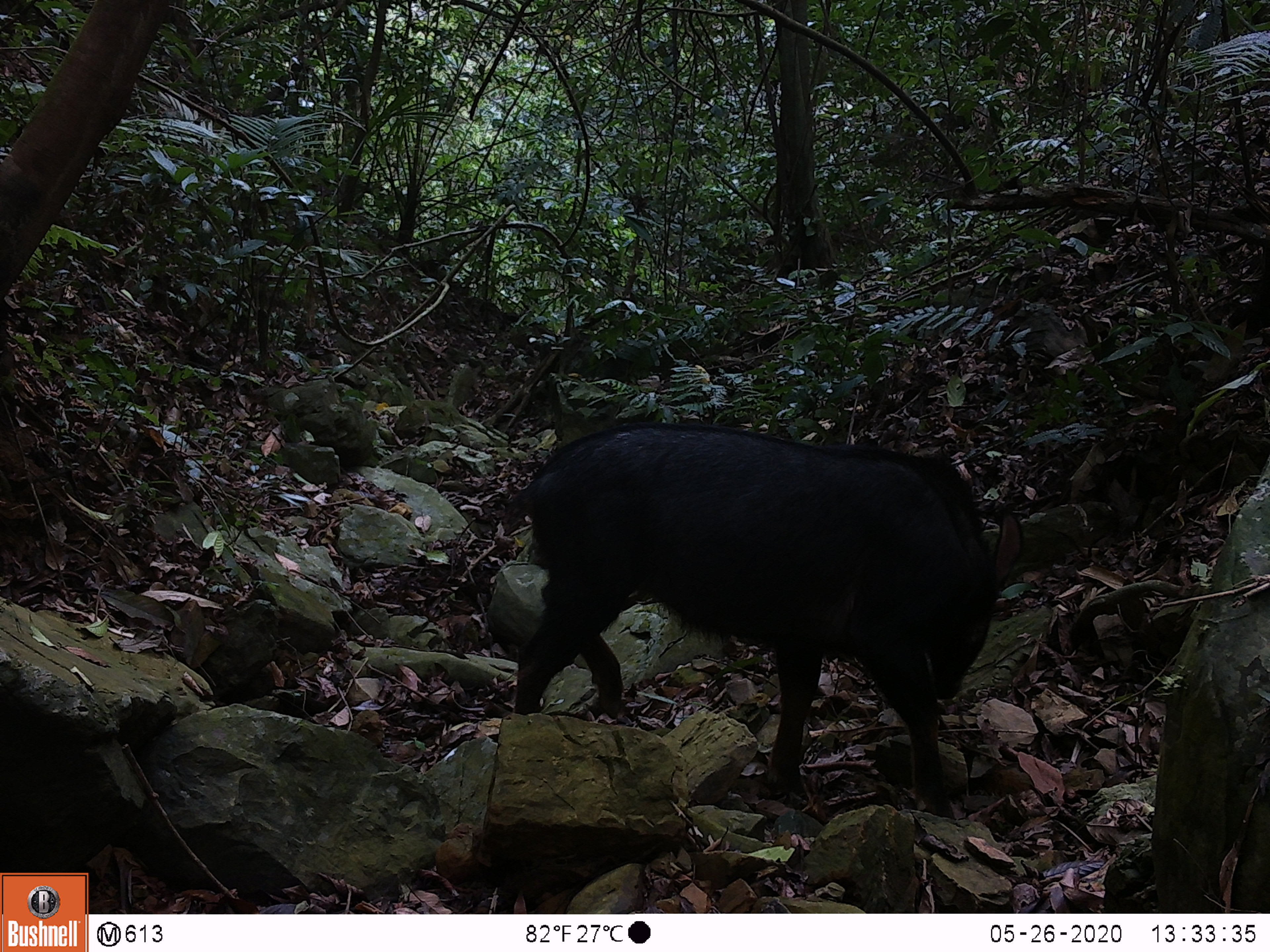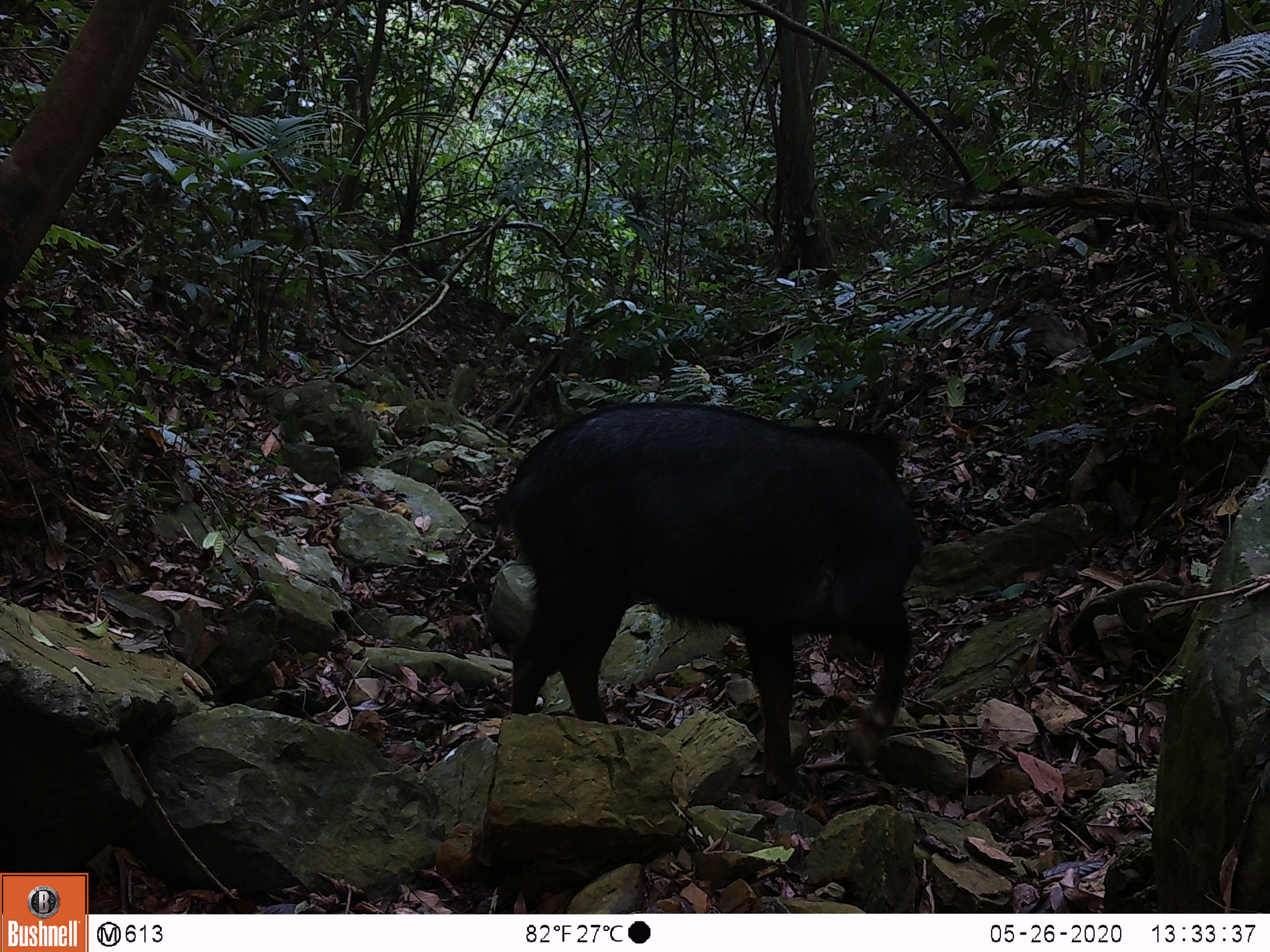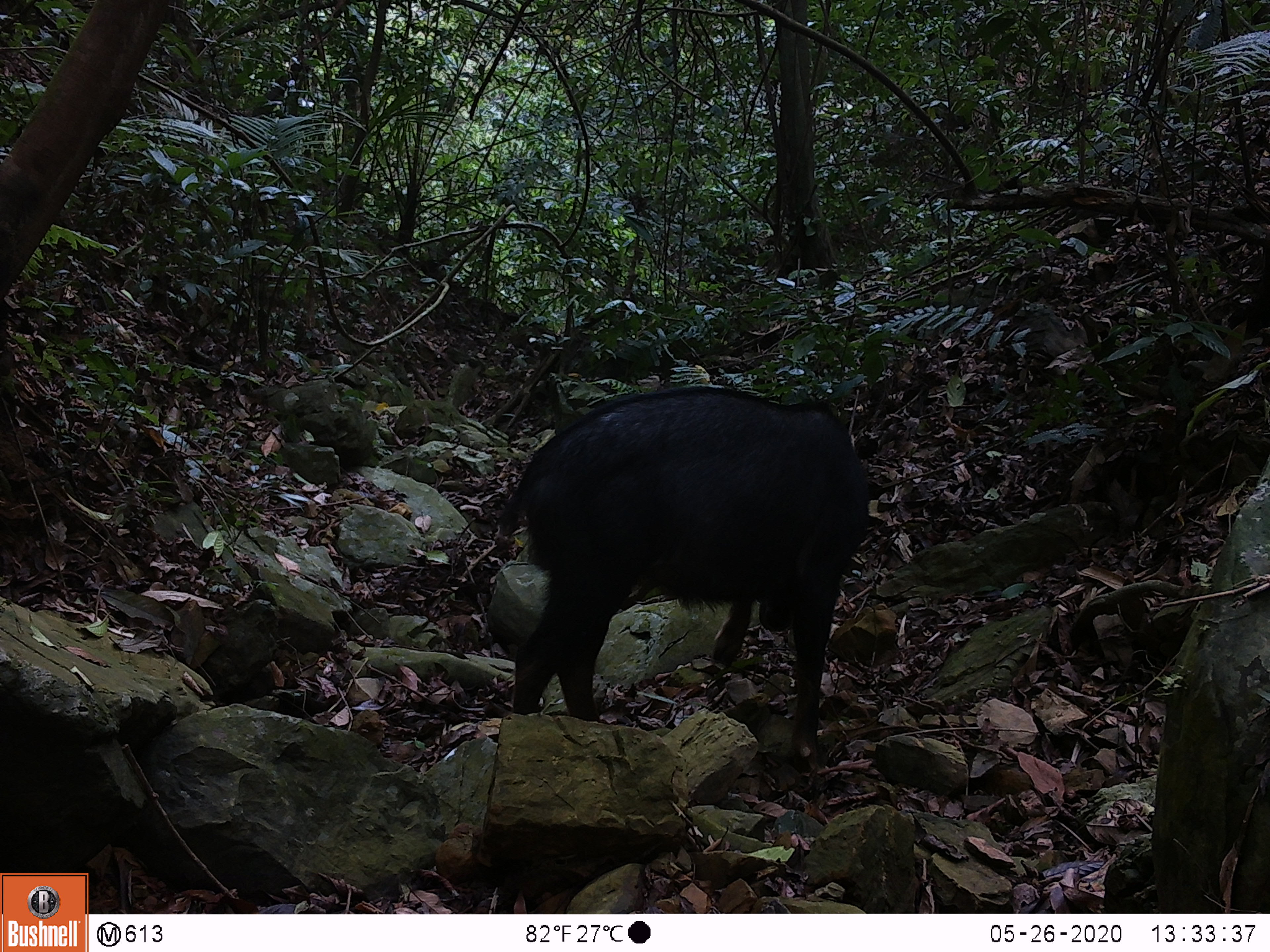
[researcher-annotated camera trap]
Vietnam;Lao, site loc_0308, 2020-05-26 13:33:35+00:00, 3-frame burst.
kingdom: Animalia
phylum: Chordata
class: Mammalia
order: Artiodactyla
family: Bovidae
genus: Capricornis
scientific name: Capricornis sumatraensis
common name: chinese serow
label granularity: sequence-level